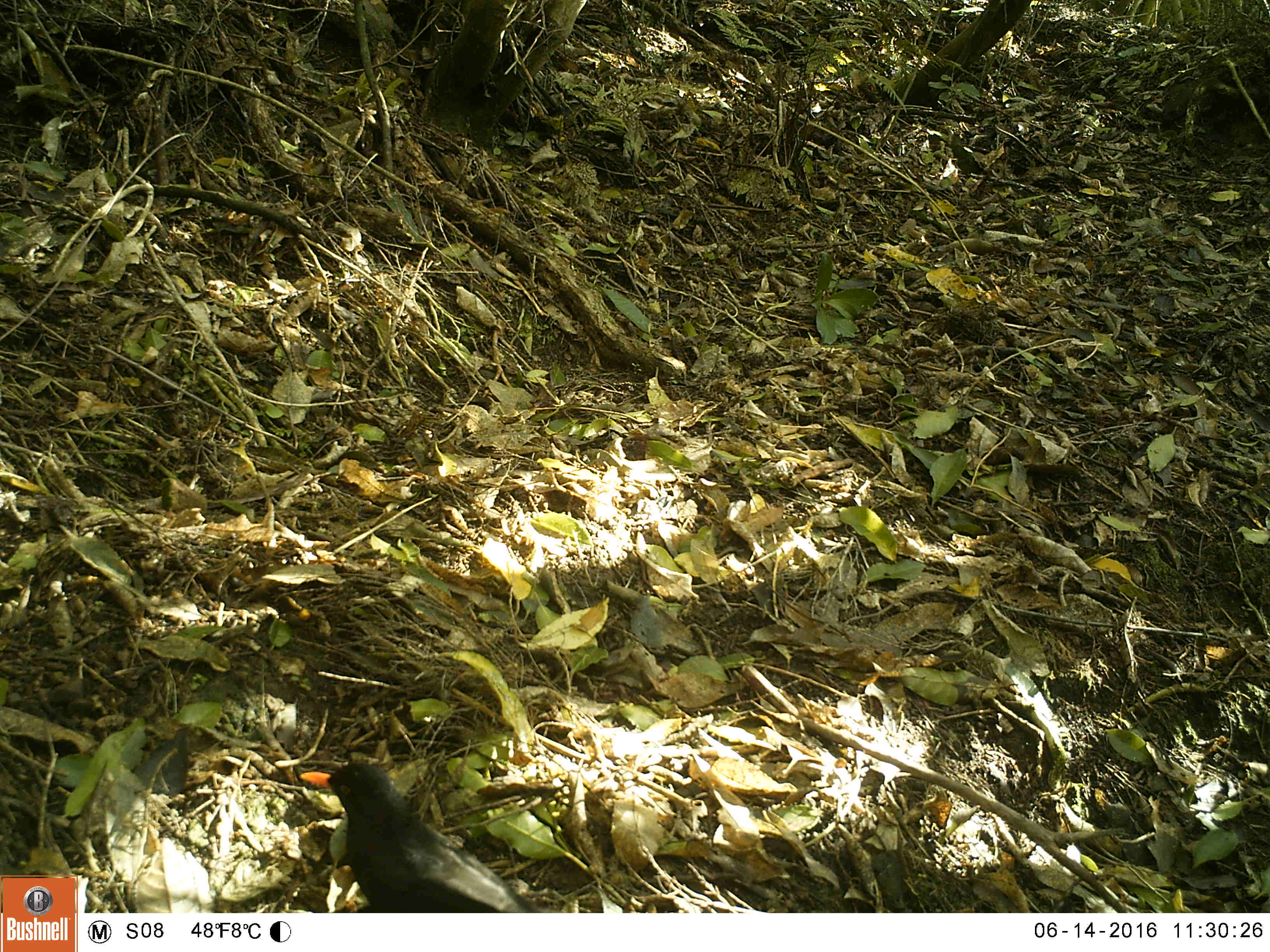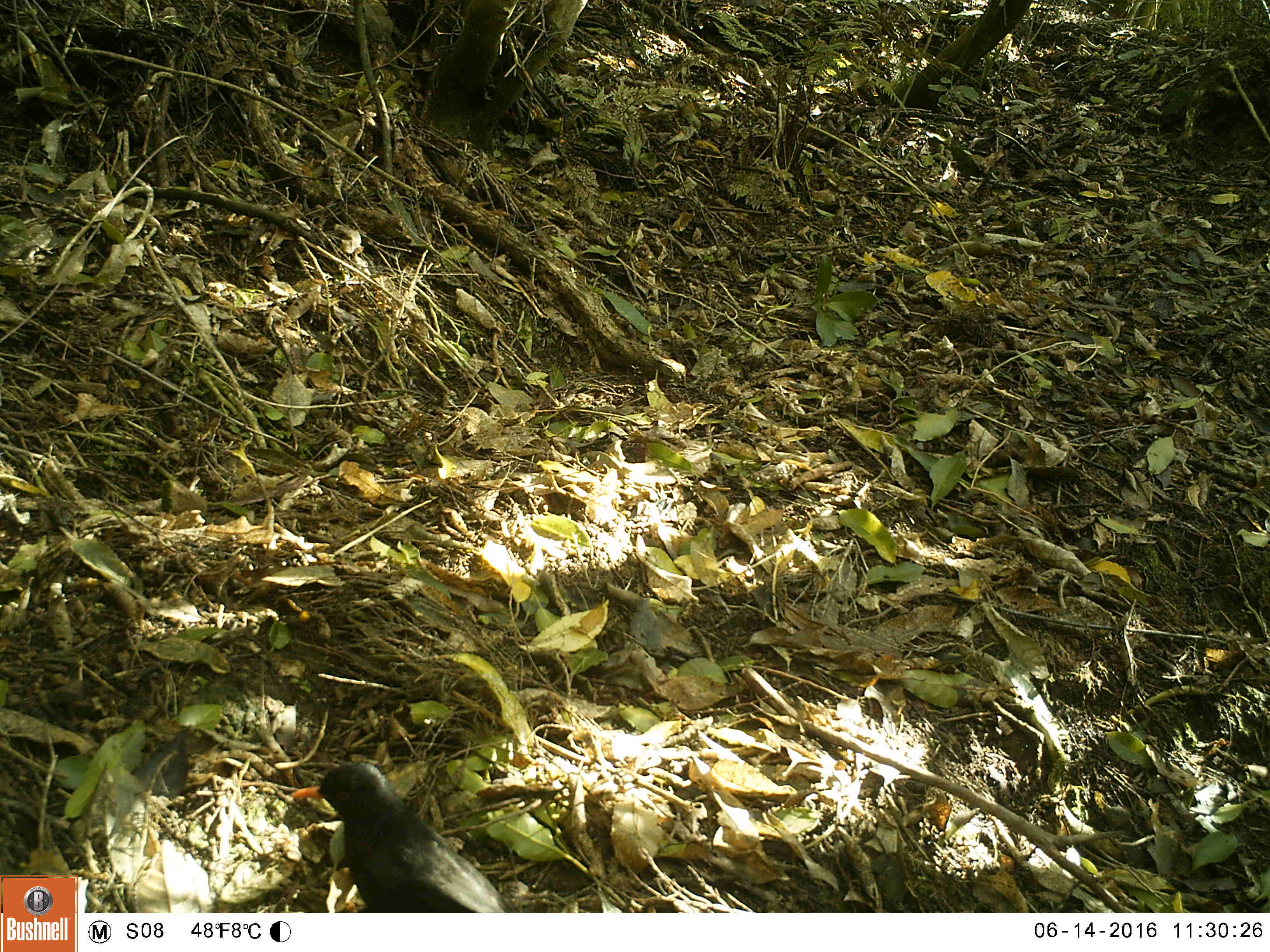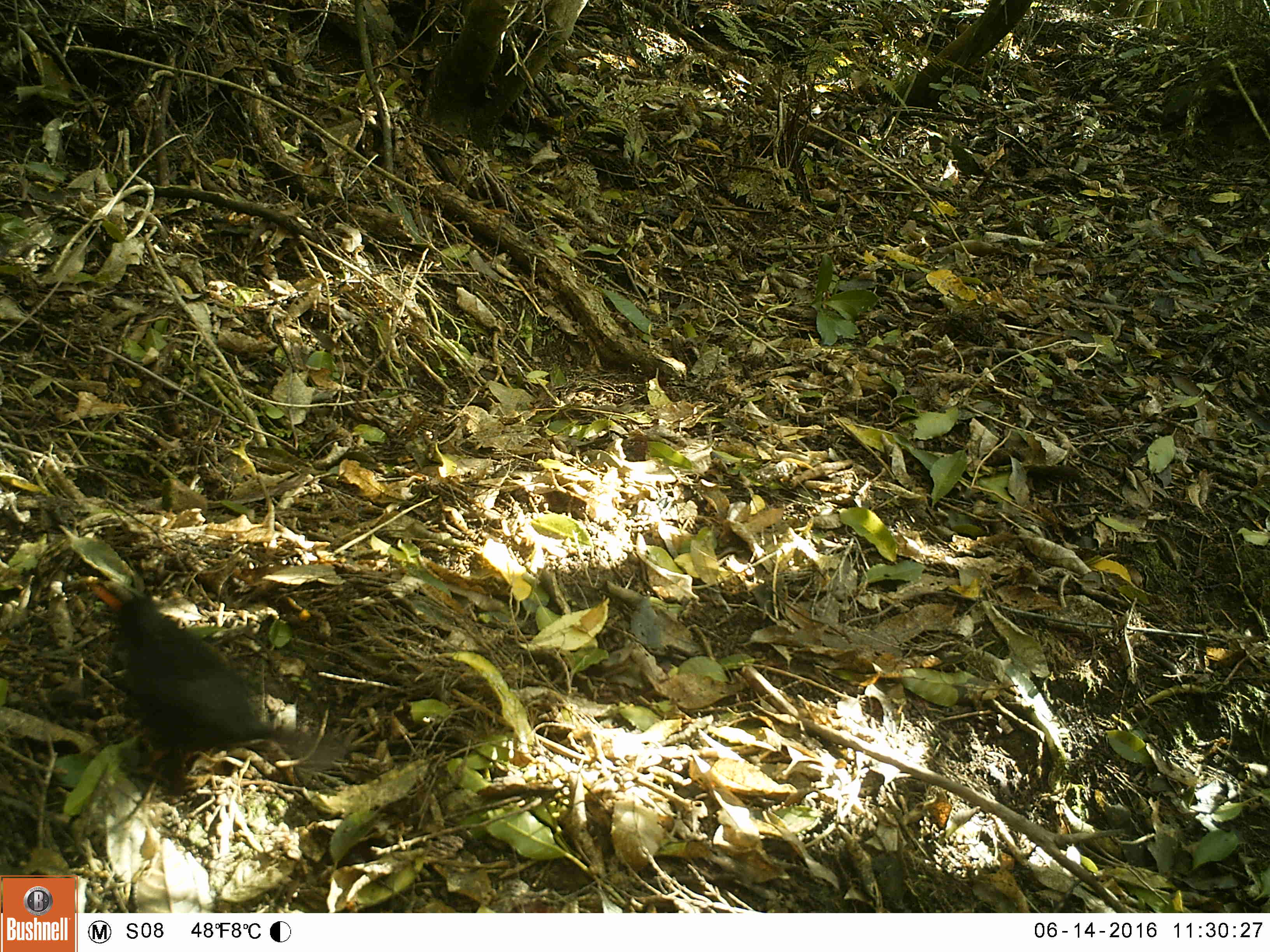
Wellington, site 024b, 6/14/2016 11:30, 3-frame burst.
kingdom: Animalia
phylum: Chordata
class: Aves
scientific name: Aves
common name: bird